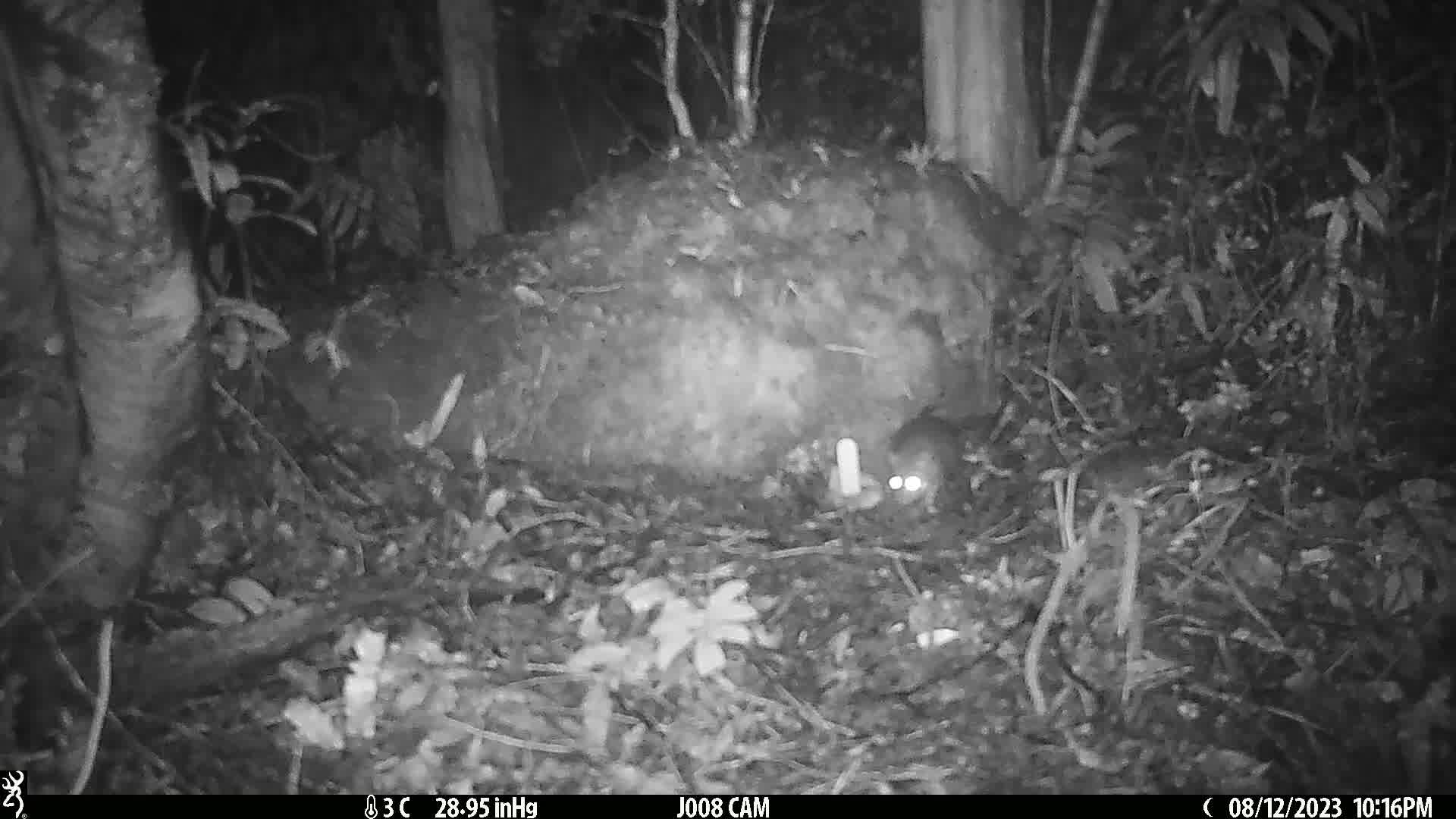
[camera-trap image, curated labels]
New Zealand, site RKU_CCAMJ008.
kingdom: Animalia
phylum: Chordata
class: Mammalia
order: Rodentia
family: Muridae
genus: Rattus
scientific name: Rattus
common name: rat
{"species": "rat (Rattus)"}